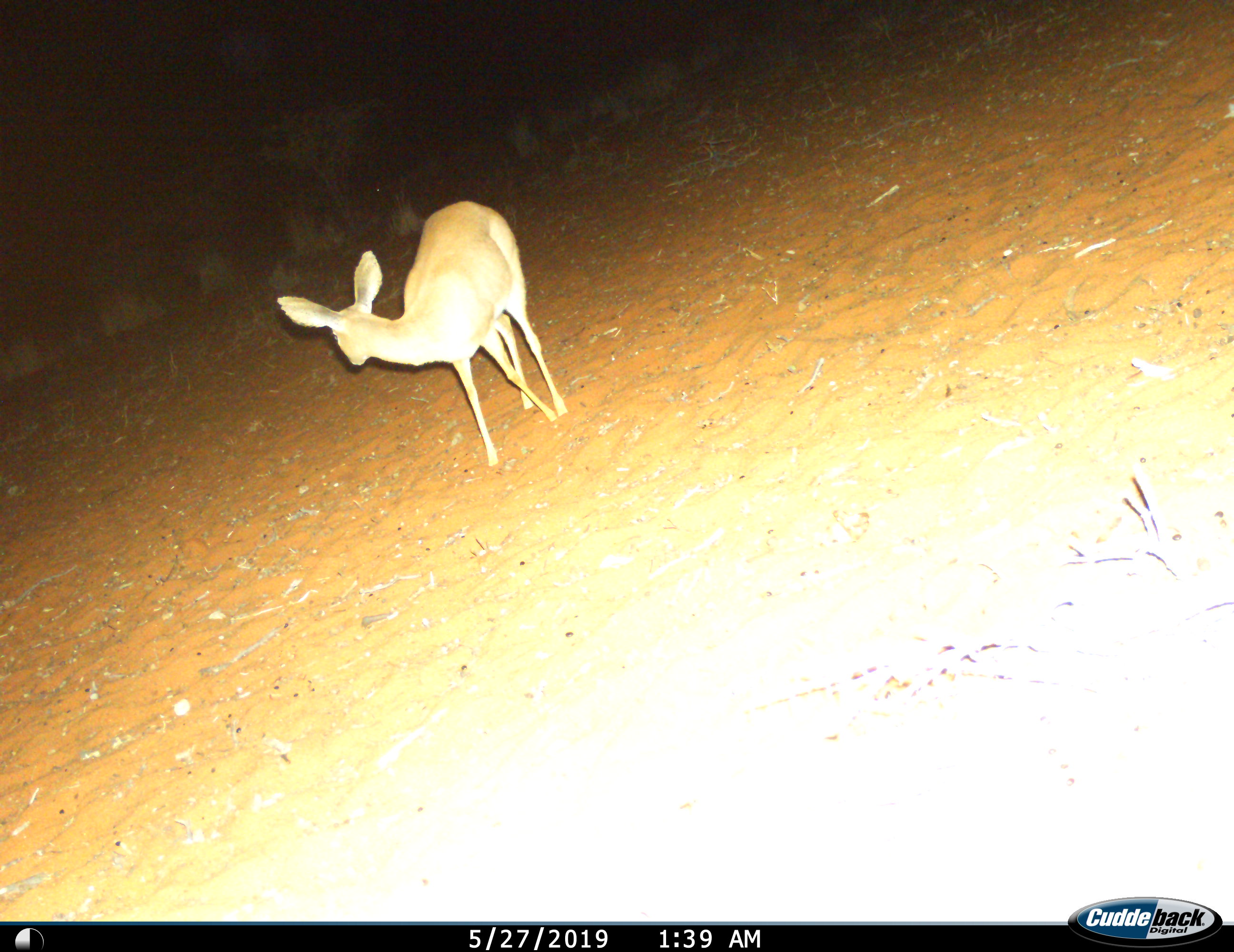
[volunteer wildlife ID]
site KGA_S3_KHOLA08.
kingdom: Animalia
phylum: Chordata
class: Mammalia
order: Artiodactyla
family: Bovidae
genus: Raphicerus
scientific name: Raphicerus campestris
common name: steenbok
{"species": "steenbok (Raphicerus campestris)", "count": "1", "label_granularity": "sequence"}